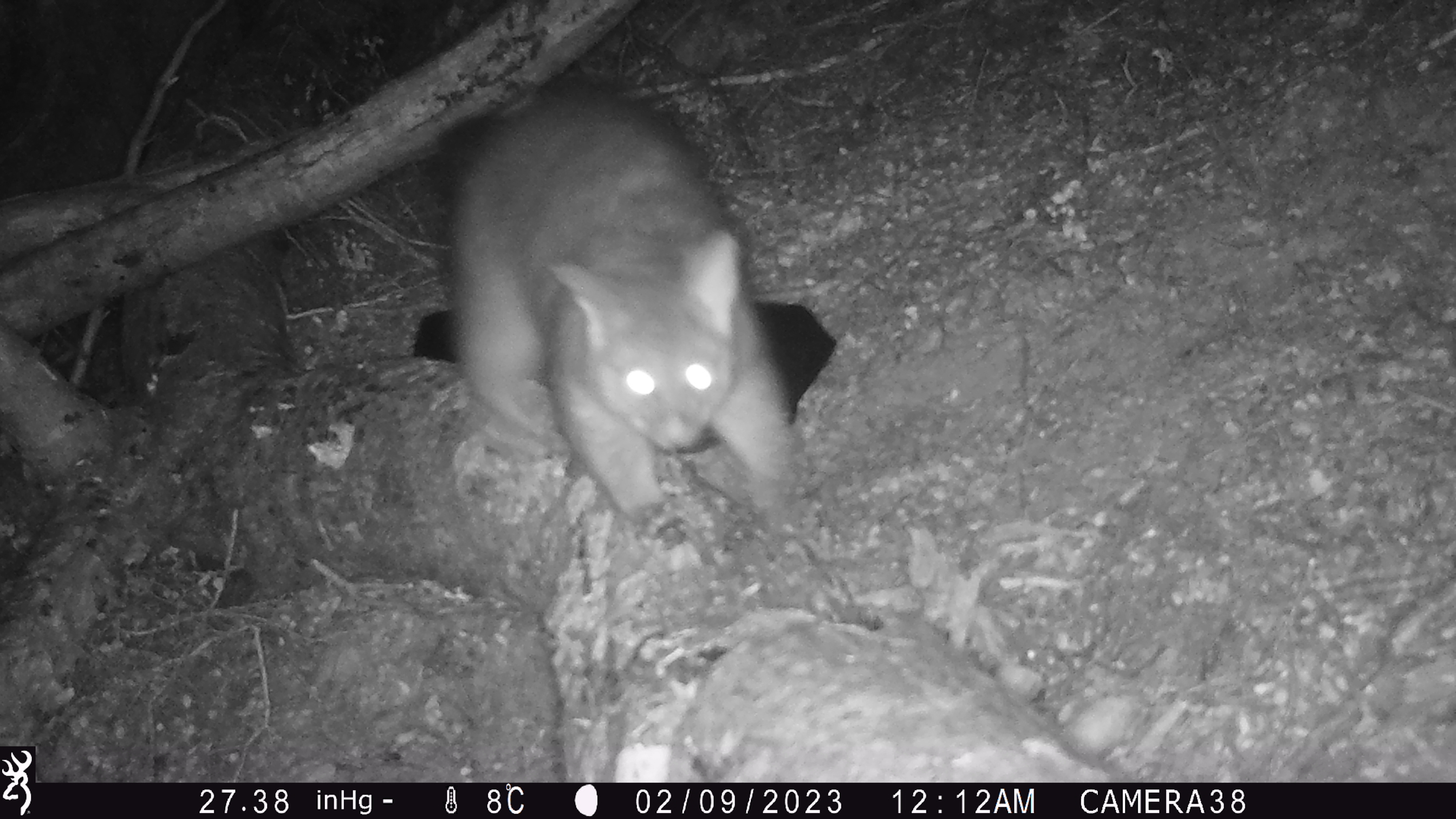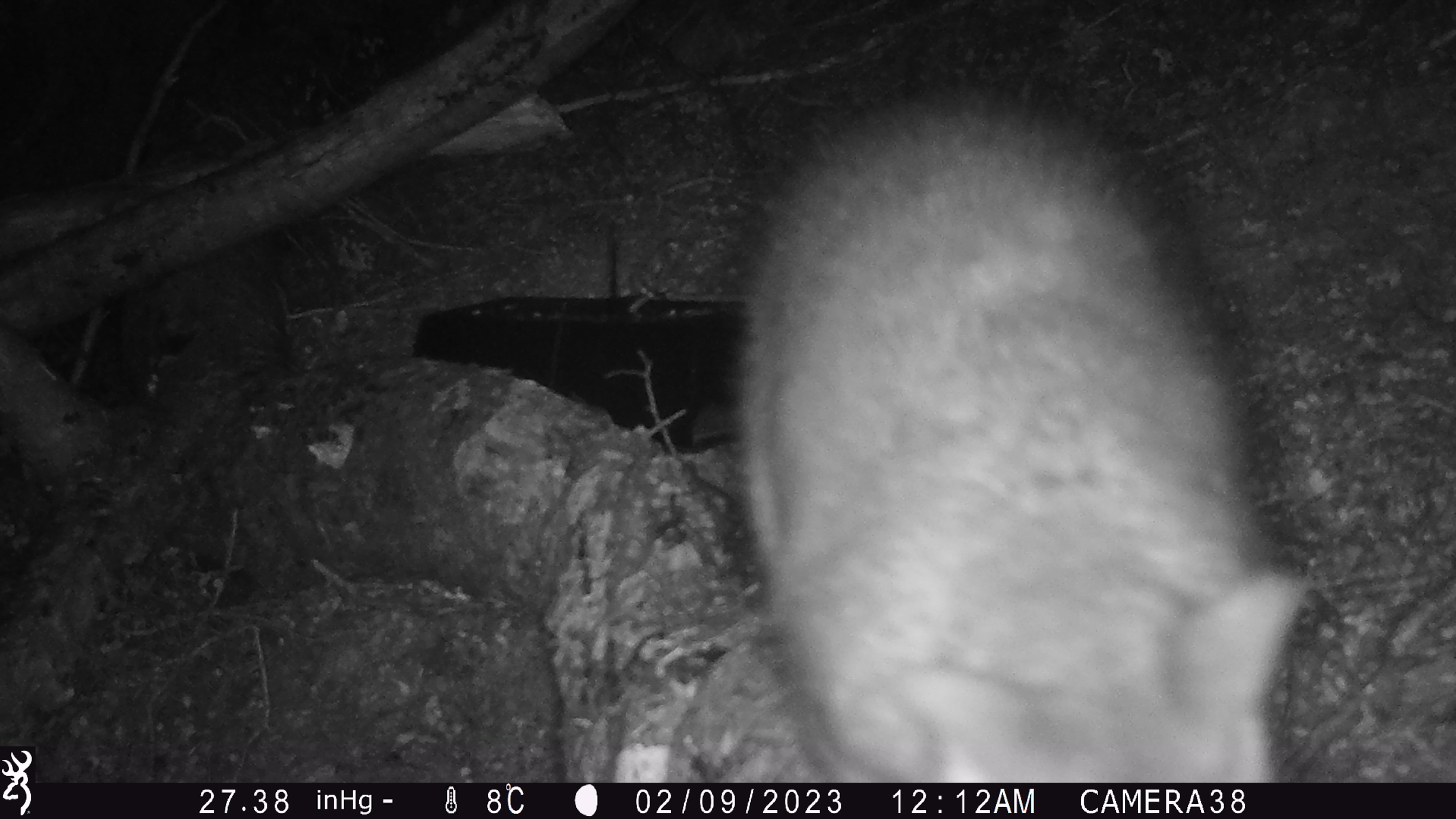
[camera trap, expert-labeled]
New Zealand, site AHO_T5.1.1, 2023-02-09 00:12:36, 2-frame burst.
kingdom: Animalia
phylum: Chordata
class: Mammalia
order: Carnivora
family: Mustelidae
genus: Mustela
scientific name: Mustela erminea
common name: stoat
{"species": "stoat (Mustela erminea)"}